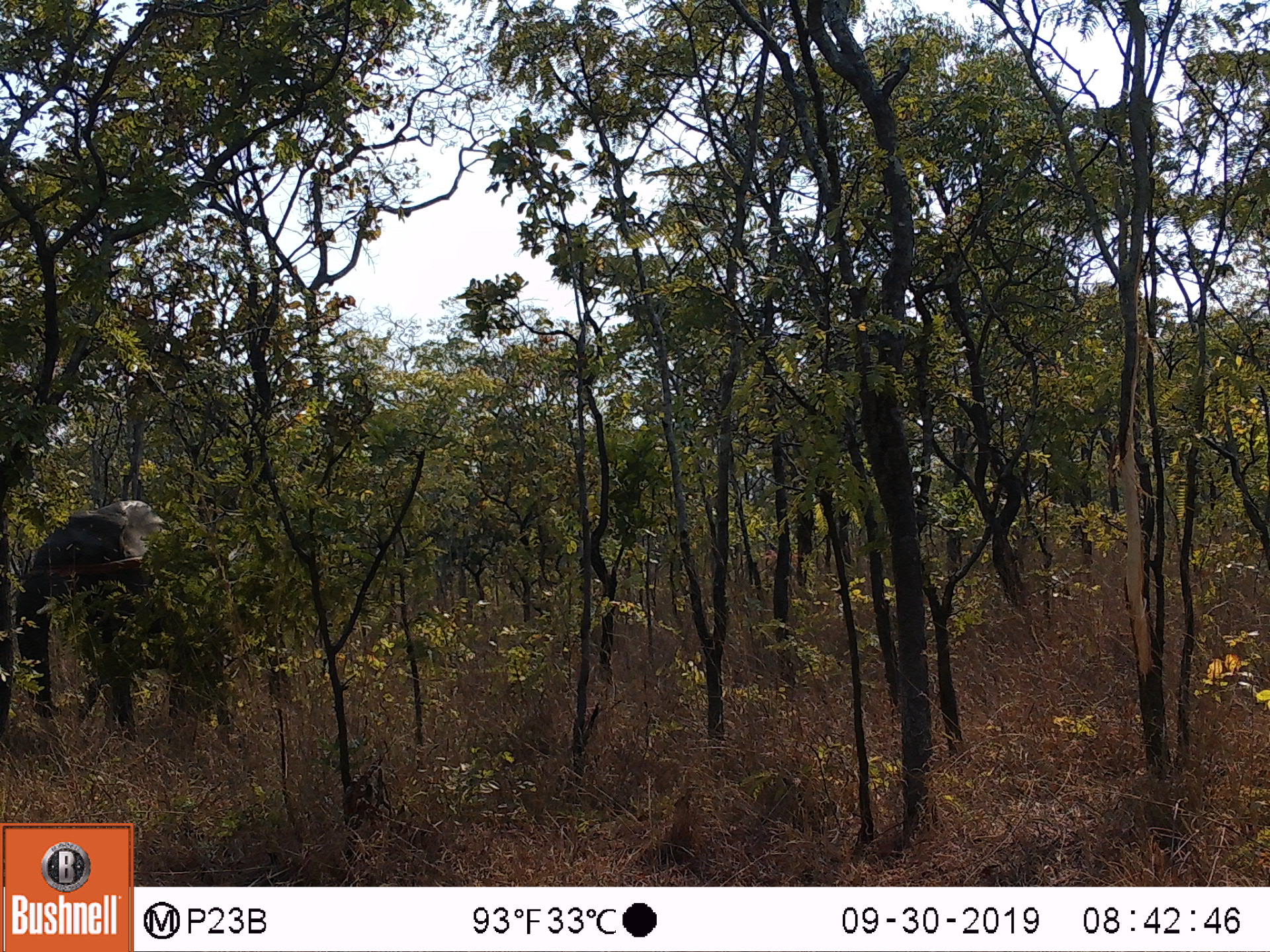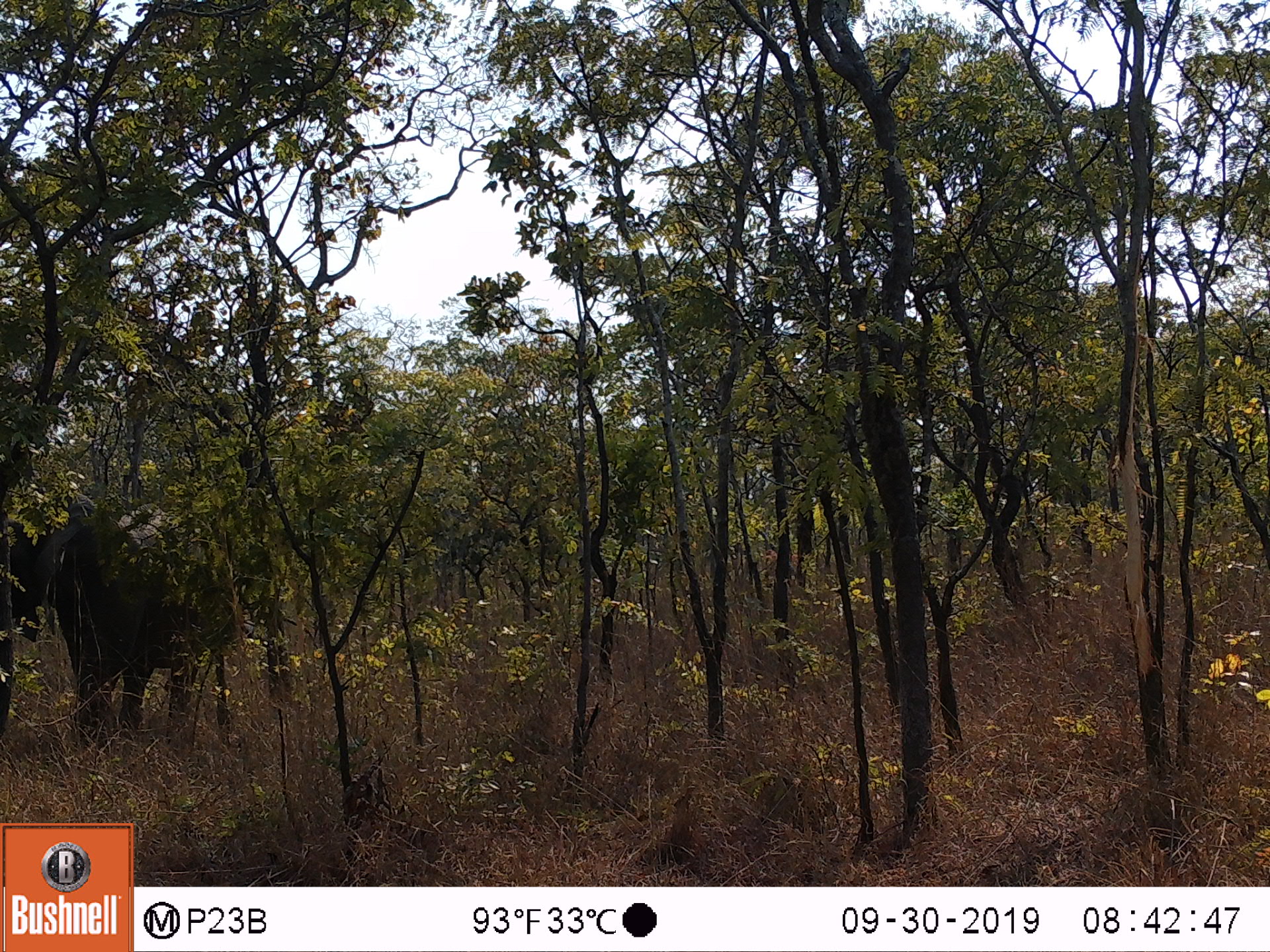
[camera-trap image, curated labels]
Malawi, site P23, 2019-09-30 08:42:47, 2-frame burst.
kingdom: Animalia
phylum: Chordata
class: Mammalia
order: Proboscidea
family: Elephantidae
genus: Loxodonta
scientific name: Loxodonta africana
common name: african savanna elephant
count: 1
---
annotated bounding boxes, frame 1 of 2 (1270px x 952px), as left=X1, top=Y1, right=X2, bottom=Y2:
african savanna elephant: left=12, top=500, right=249, bottom=744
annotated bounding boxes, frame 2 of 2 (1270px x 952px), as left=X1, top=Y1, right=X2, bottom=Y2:
african savanna elephant: left=7, top=489, right=239, bottom=740